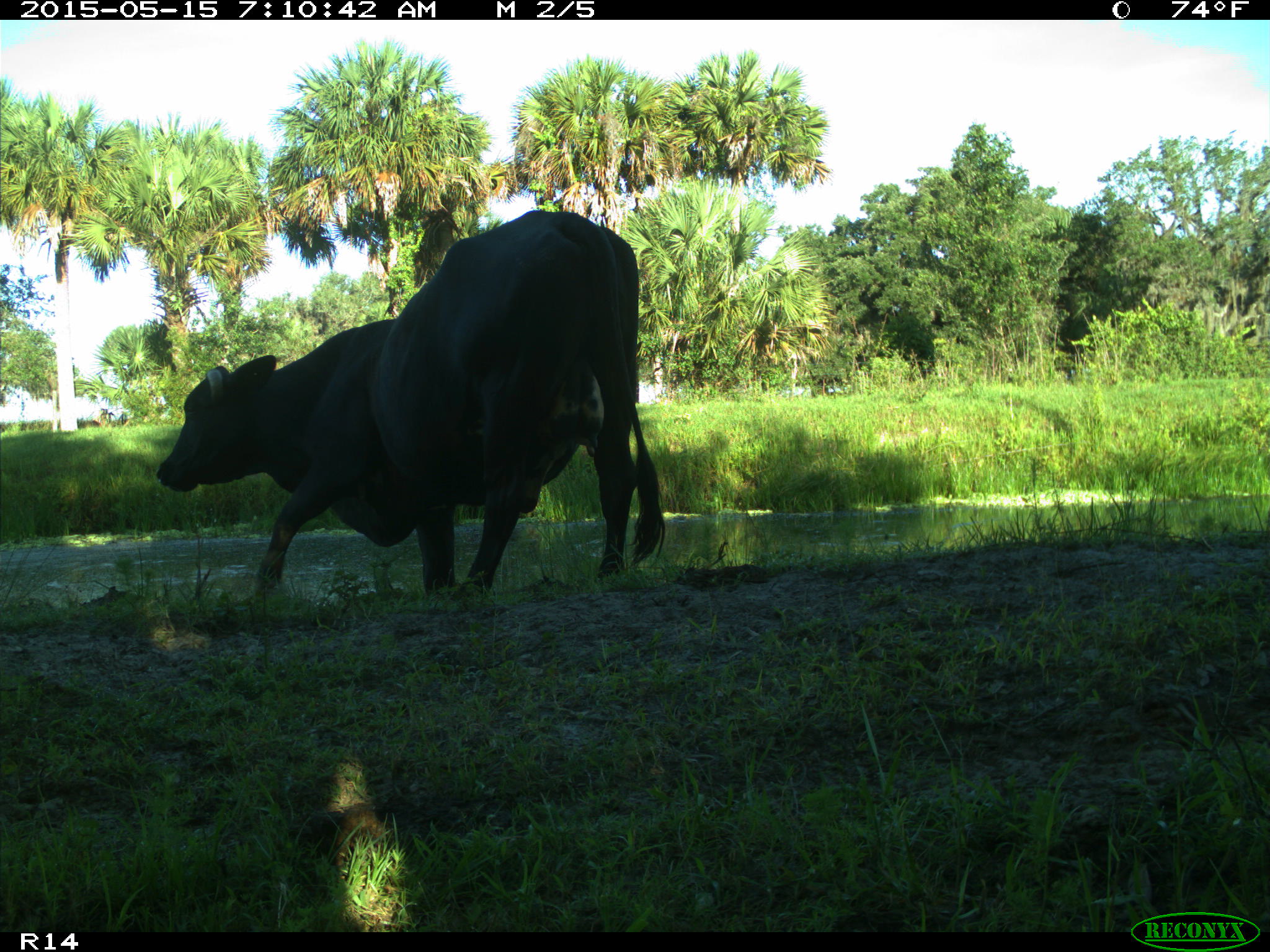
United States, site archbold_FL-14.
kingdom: Animalia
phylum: Chordata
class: Mammalia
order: Artiodactyla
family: Bovidae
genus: Bos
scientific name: Bos taurus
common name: domestic cow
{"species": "Bos taurus (domestic cow)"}